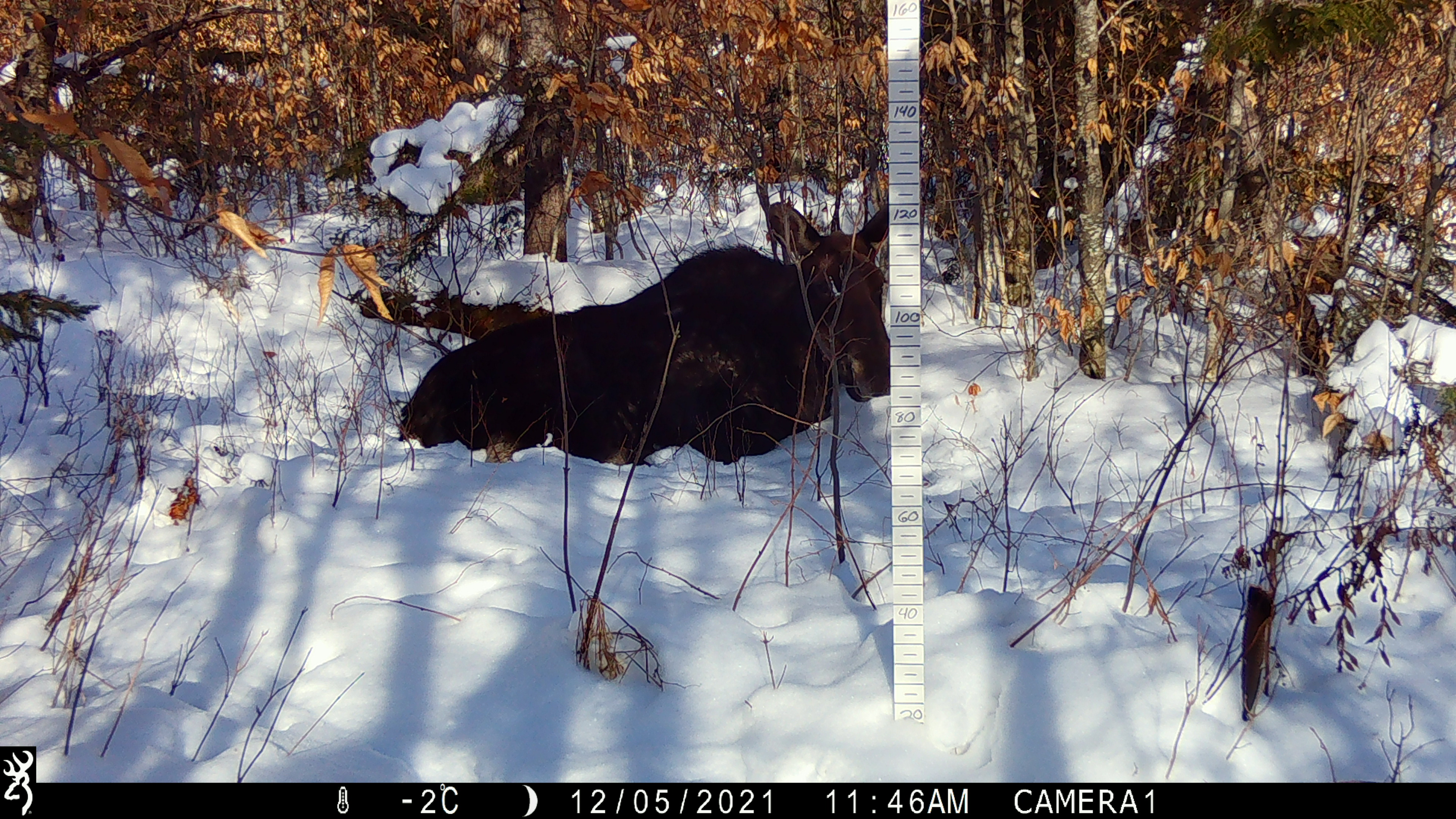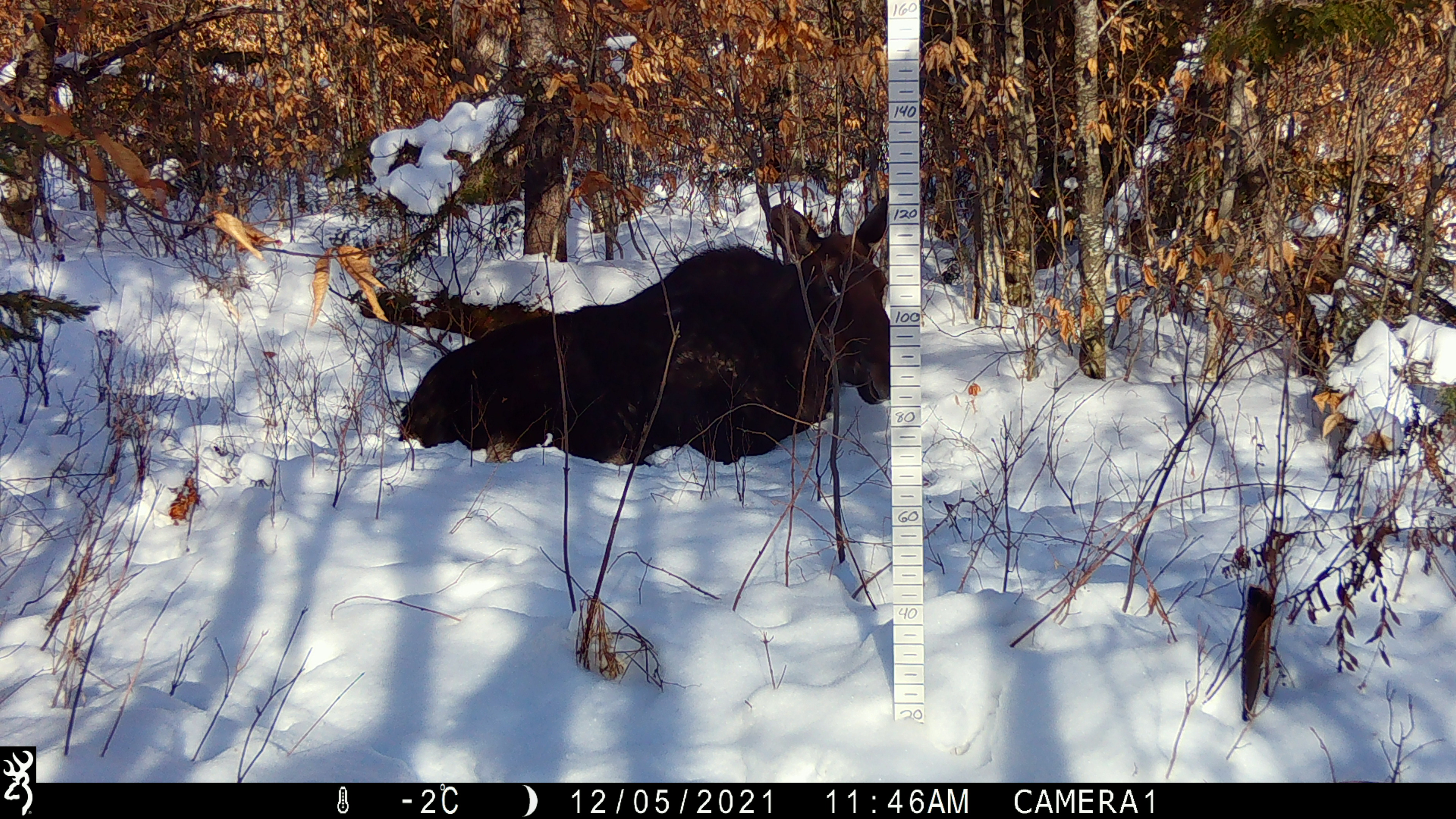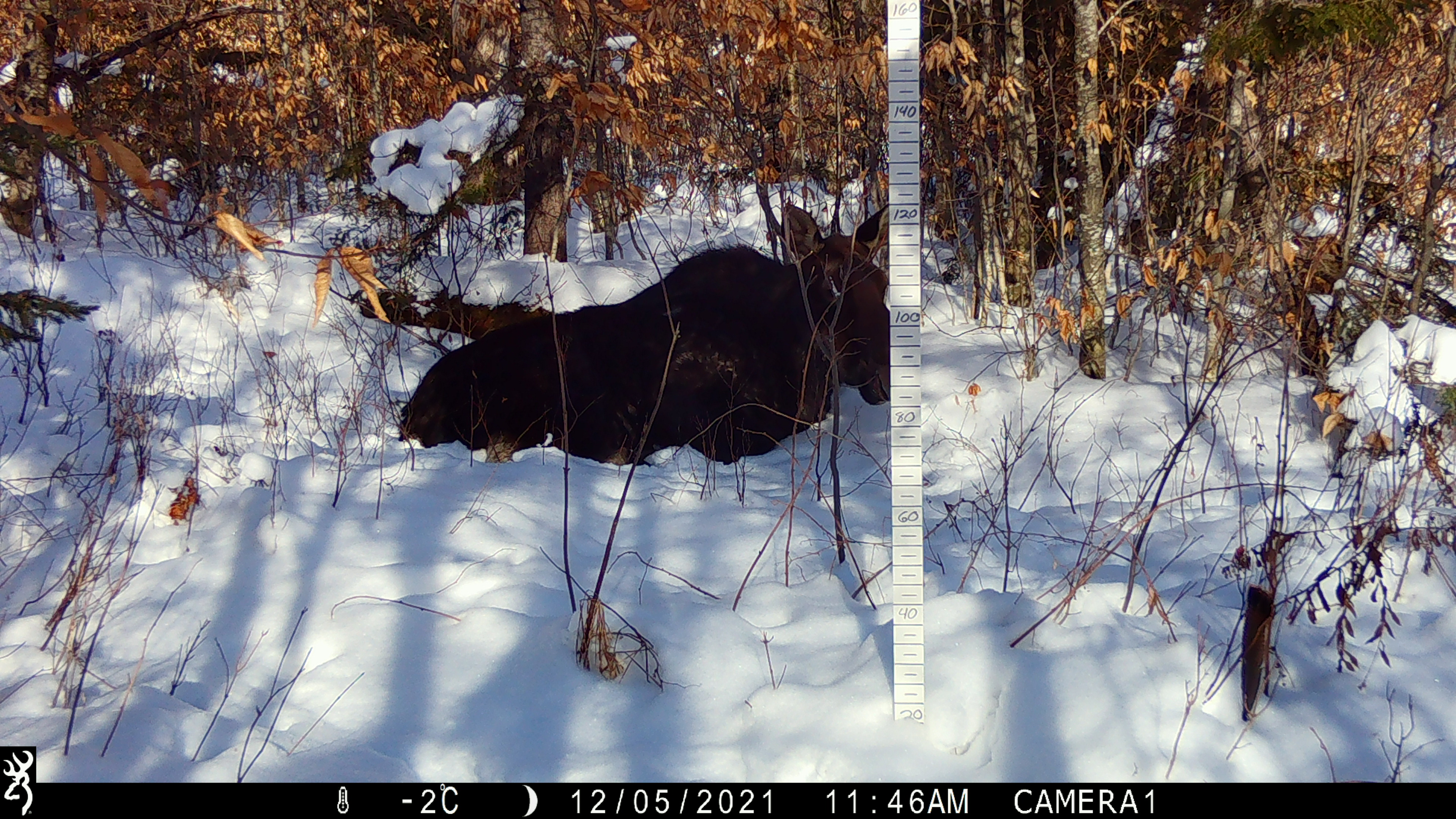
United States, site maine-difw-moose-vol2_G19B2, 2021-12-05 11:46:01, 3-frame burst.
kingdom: Animalia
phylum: Chordata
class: Mammalia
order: Artiodactyla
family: Cervidae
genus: Alces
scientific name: Alces alces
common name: moose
Moose (Alces alces).